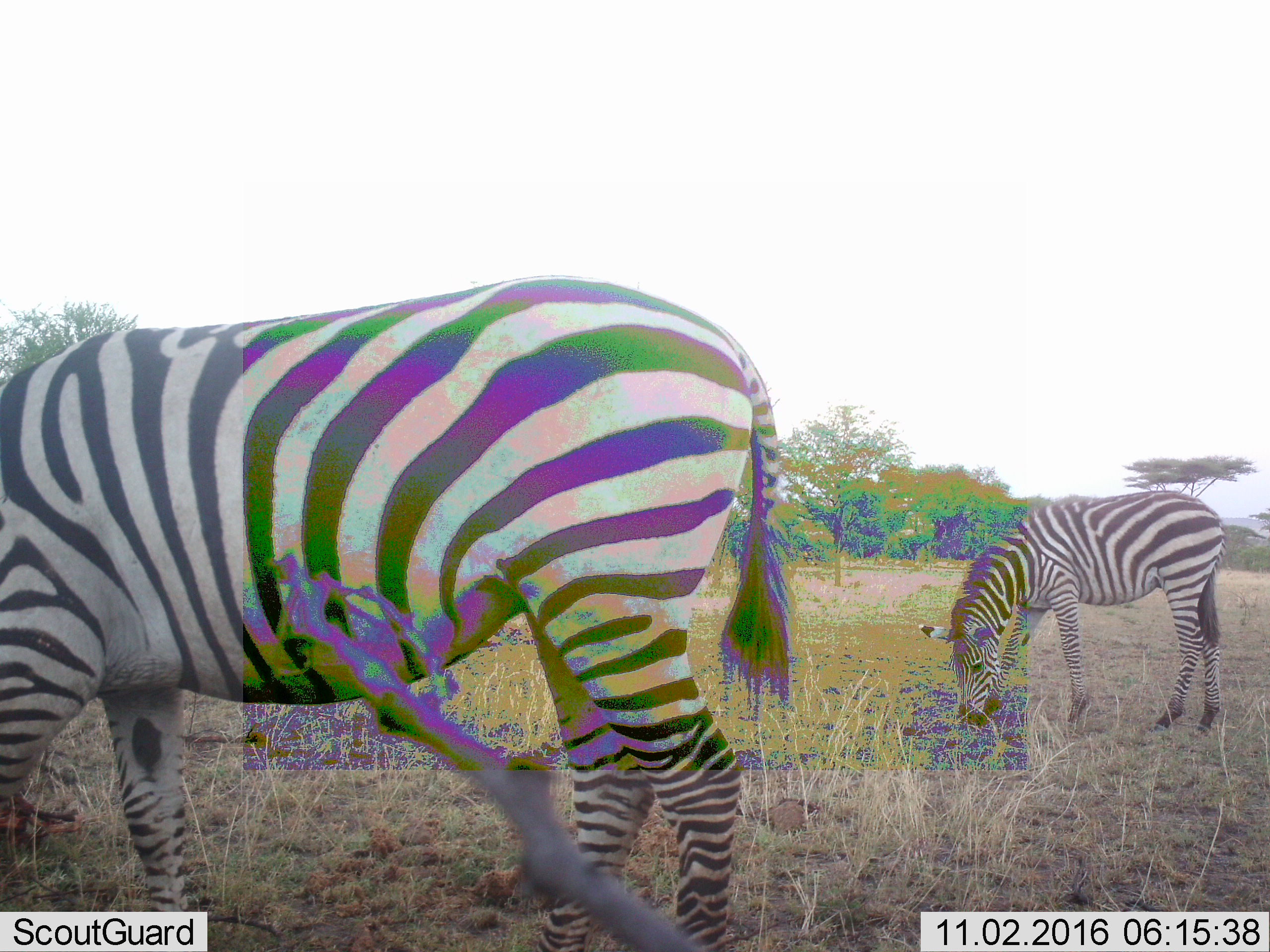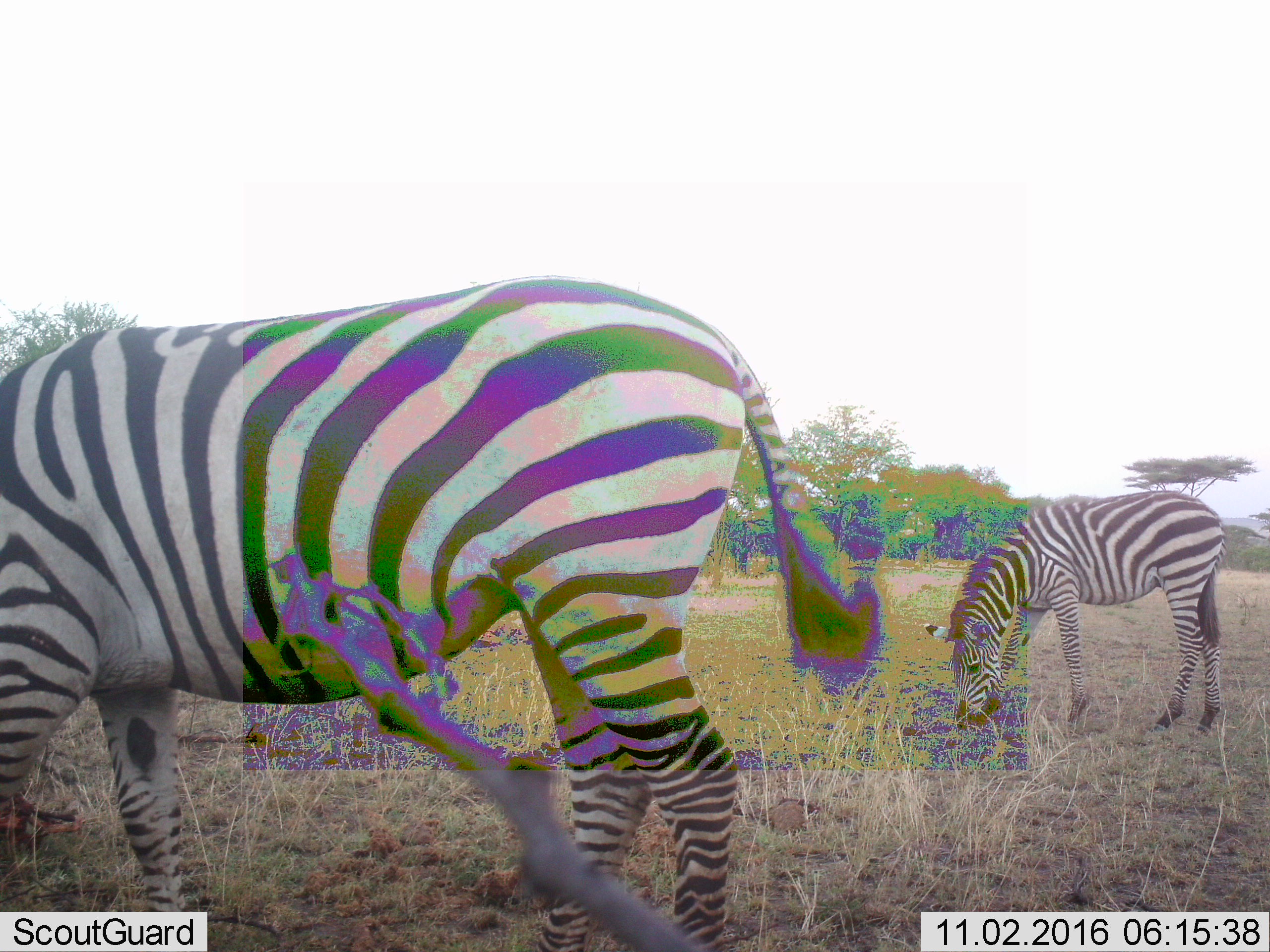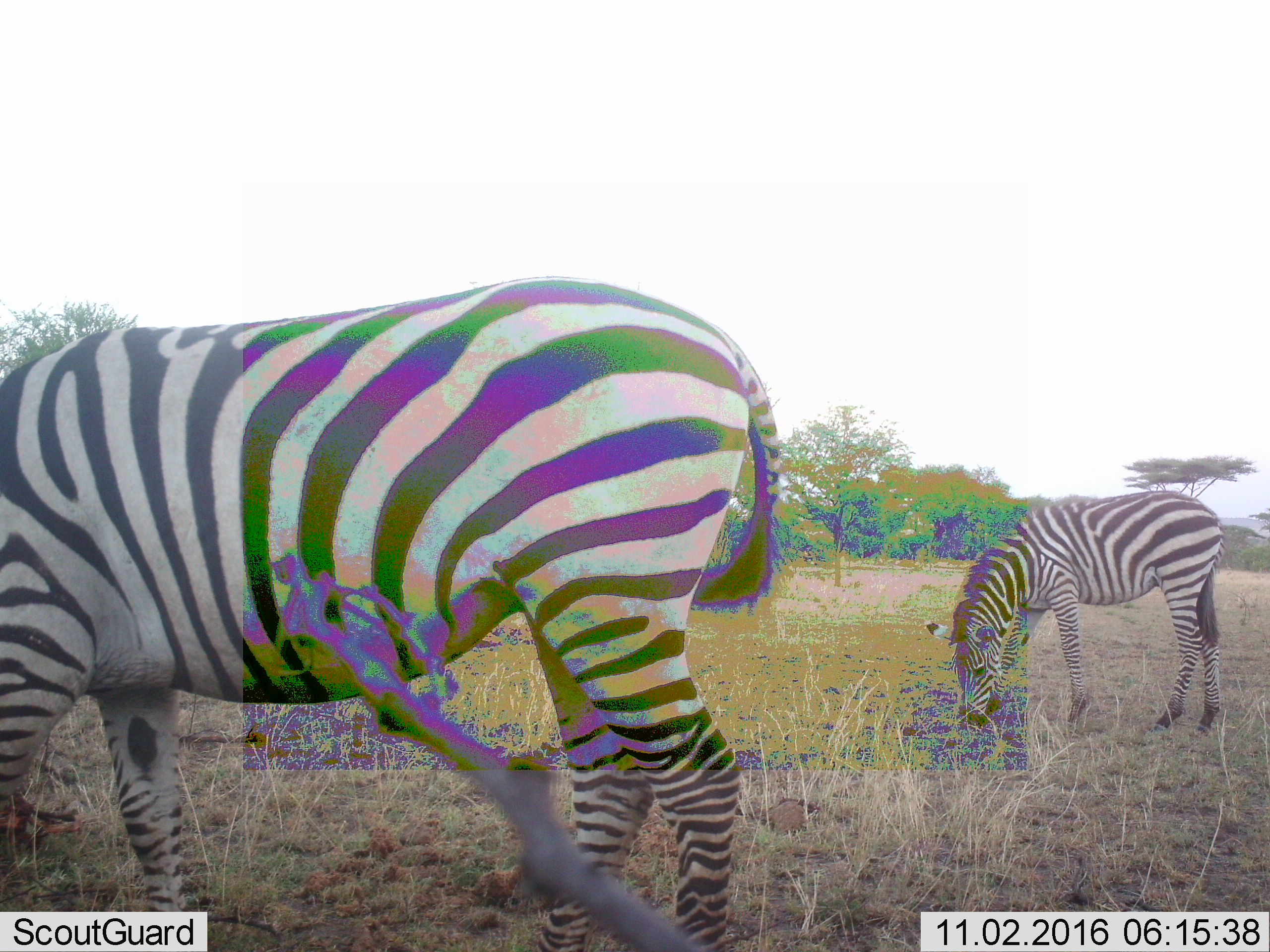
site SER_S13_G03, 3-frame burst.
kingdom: Animalia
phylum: Chordata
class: Mammalia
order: Perissodactyla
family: Equidae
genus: Equus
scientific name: Equus quagga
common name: plains zebra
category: zebraplains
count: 2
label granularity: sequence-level